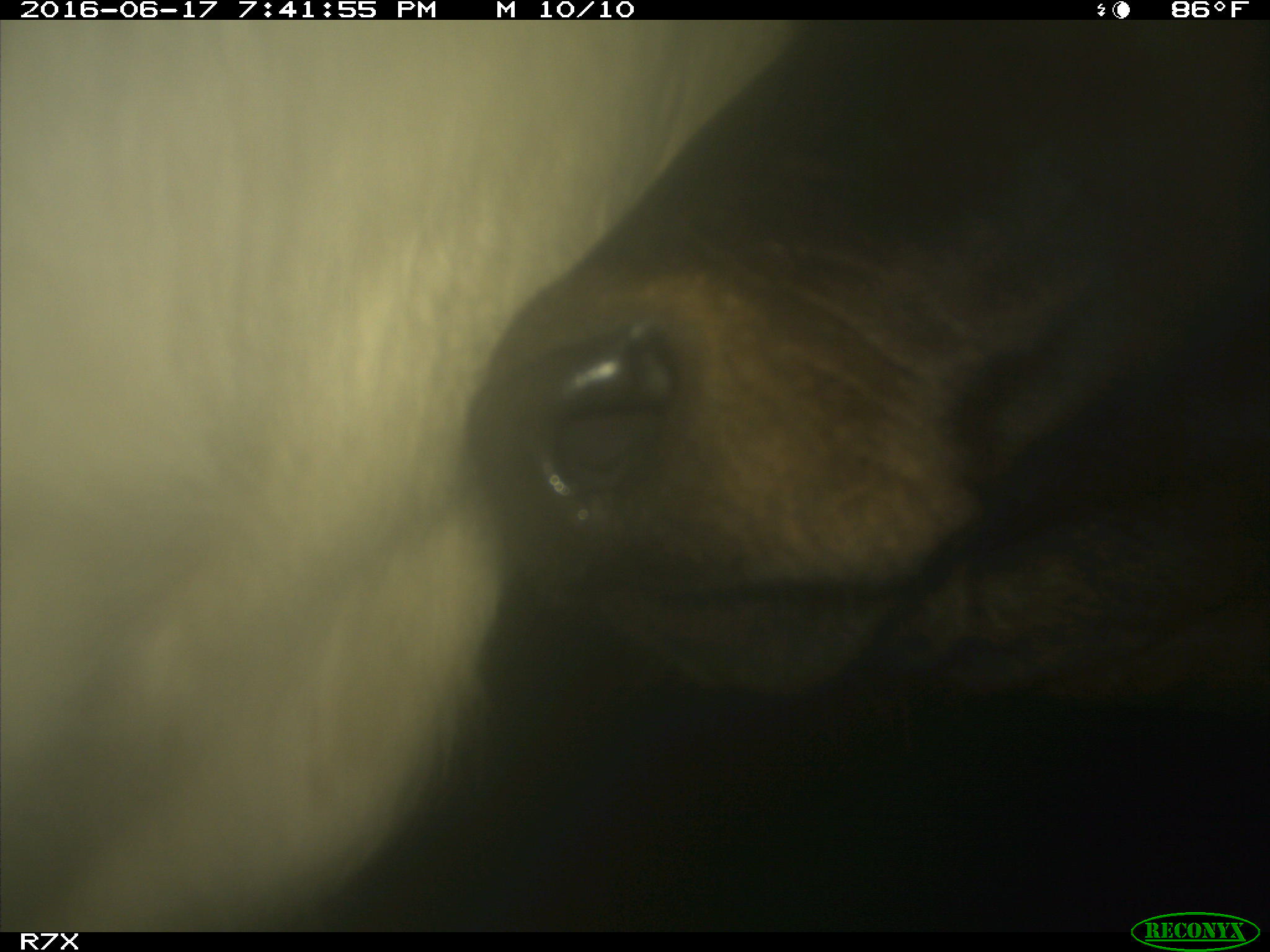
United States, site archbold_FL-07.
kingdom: Animalia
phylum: Chordata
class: Mammalia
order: Artiodactyla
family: Bovidae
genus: Bos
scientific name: Bos taurus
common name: domestic cow